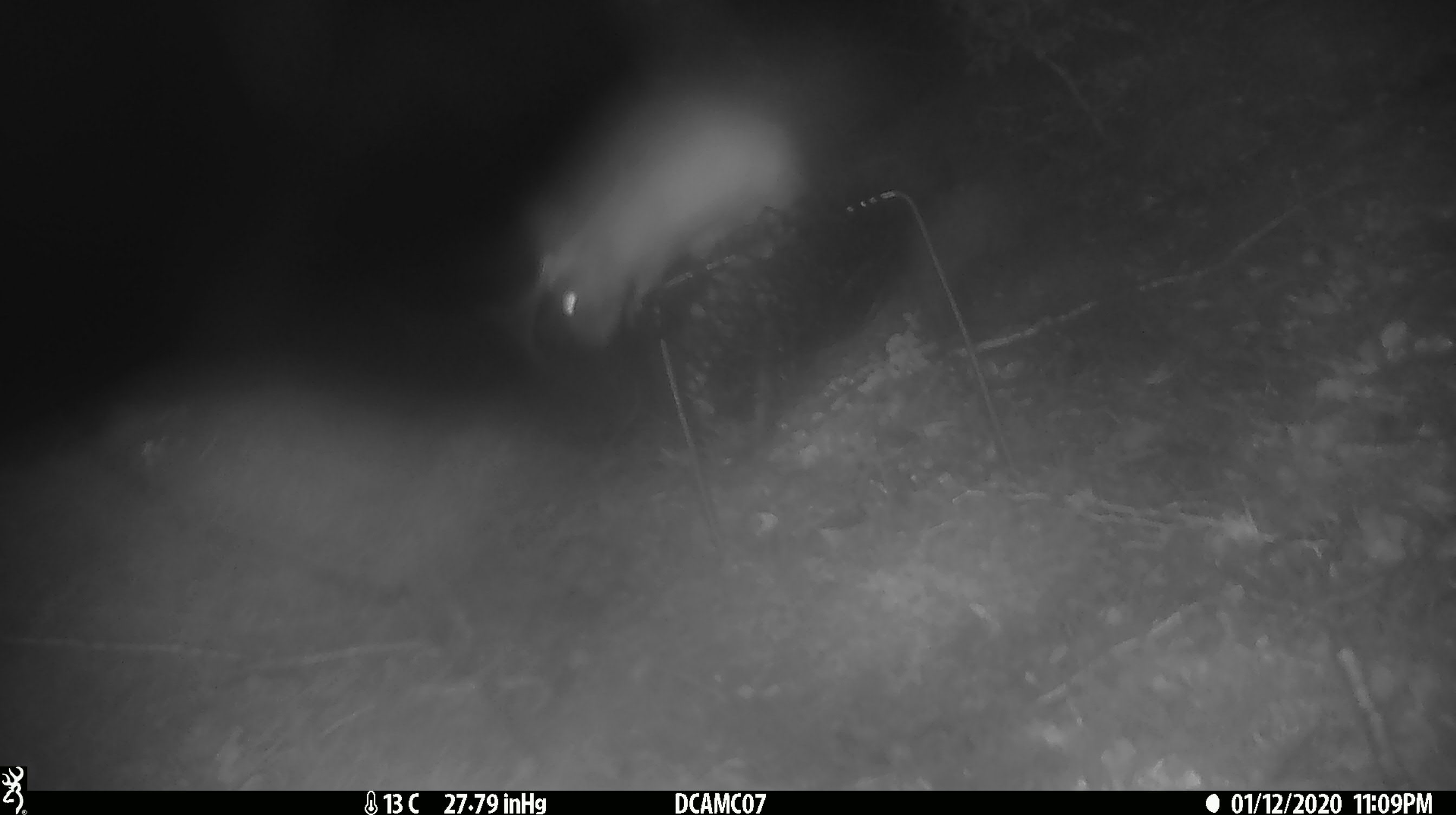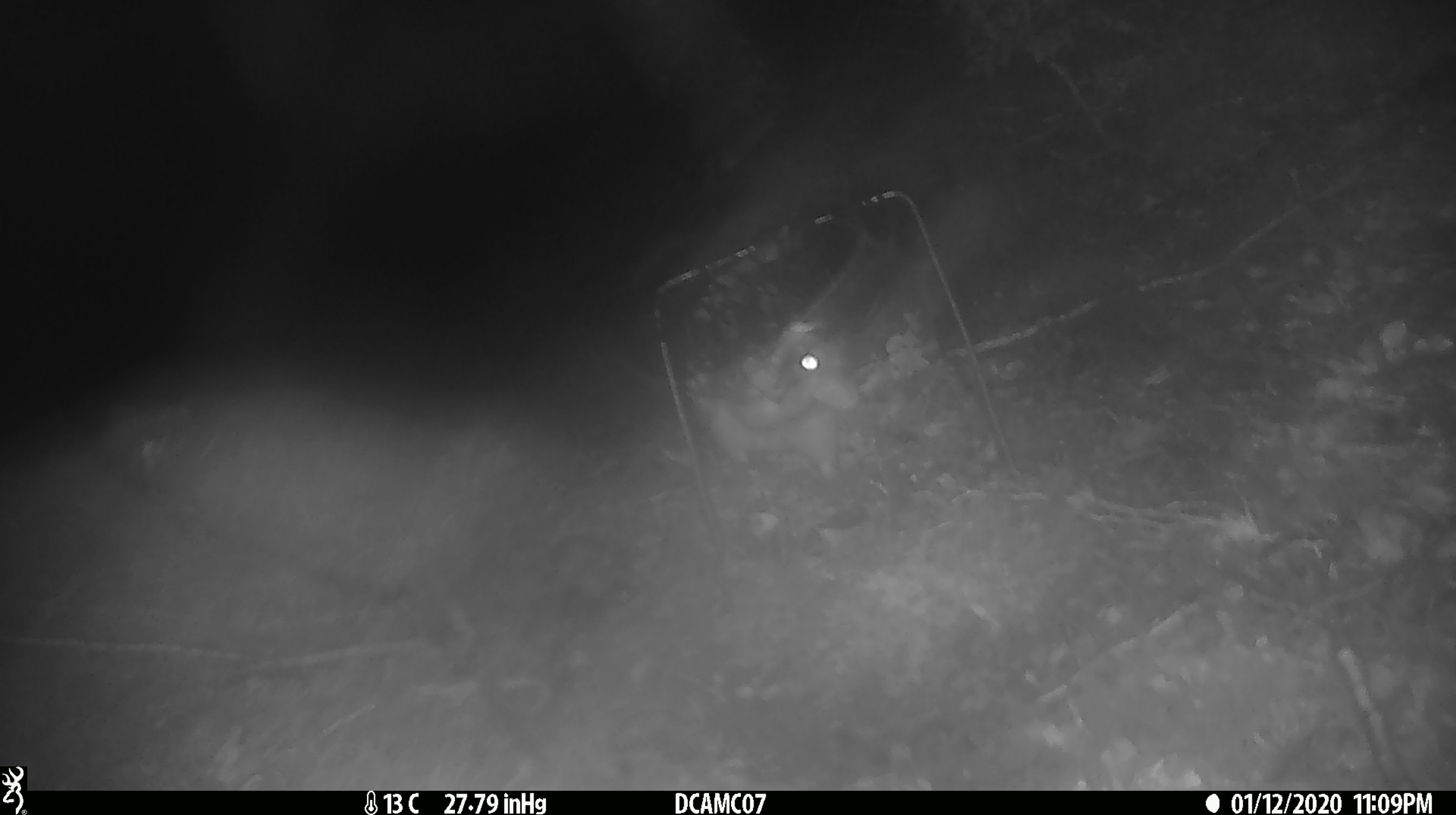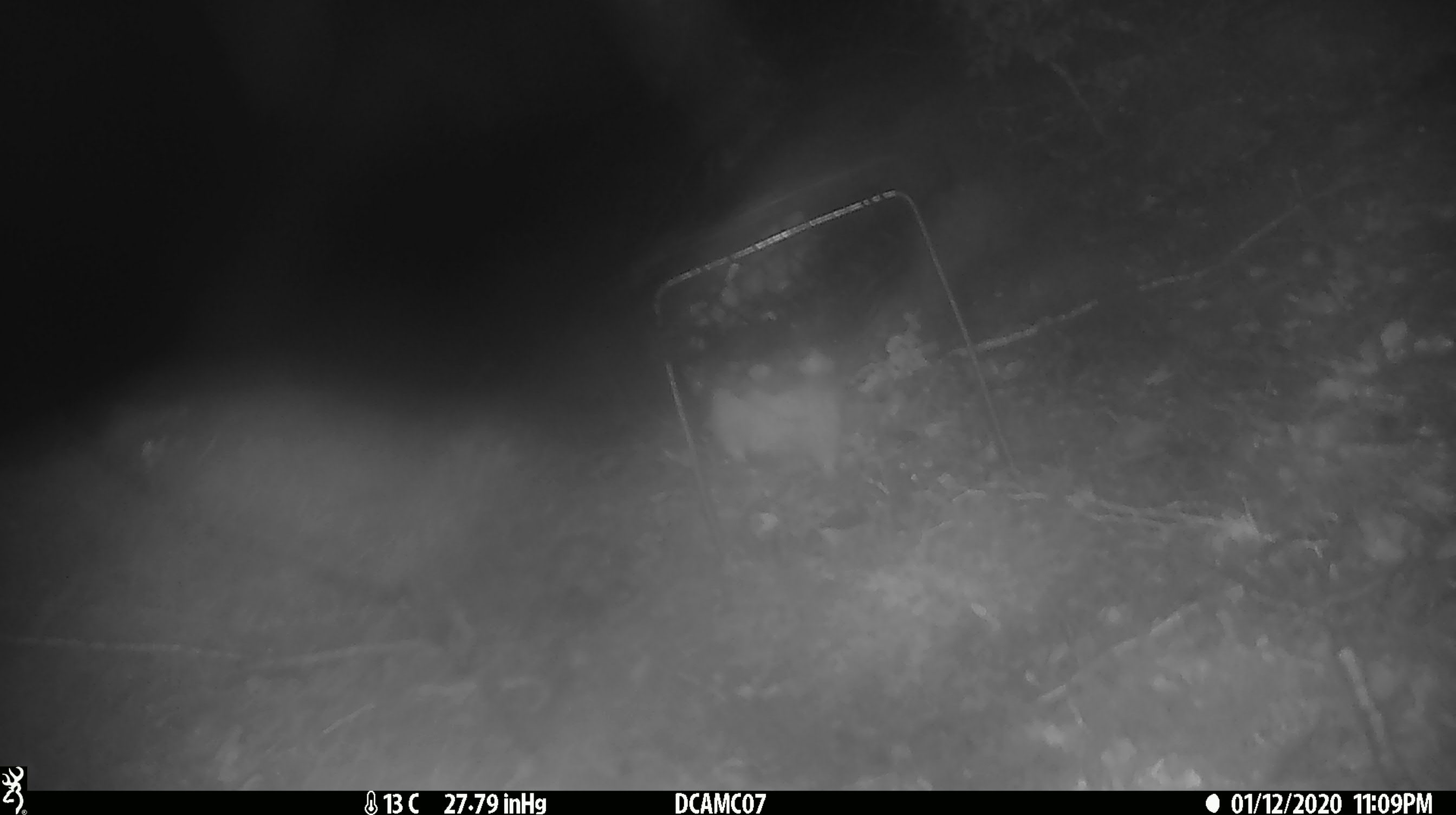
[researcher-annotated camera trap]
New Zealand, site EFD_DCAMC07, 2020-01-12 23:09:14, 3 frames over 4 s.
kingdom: Animalia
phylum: Chordata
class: Mammalia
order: Rodentia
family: Muridae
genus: Rattus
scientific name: Rattus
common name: rat